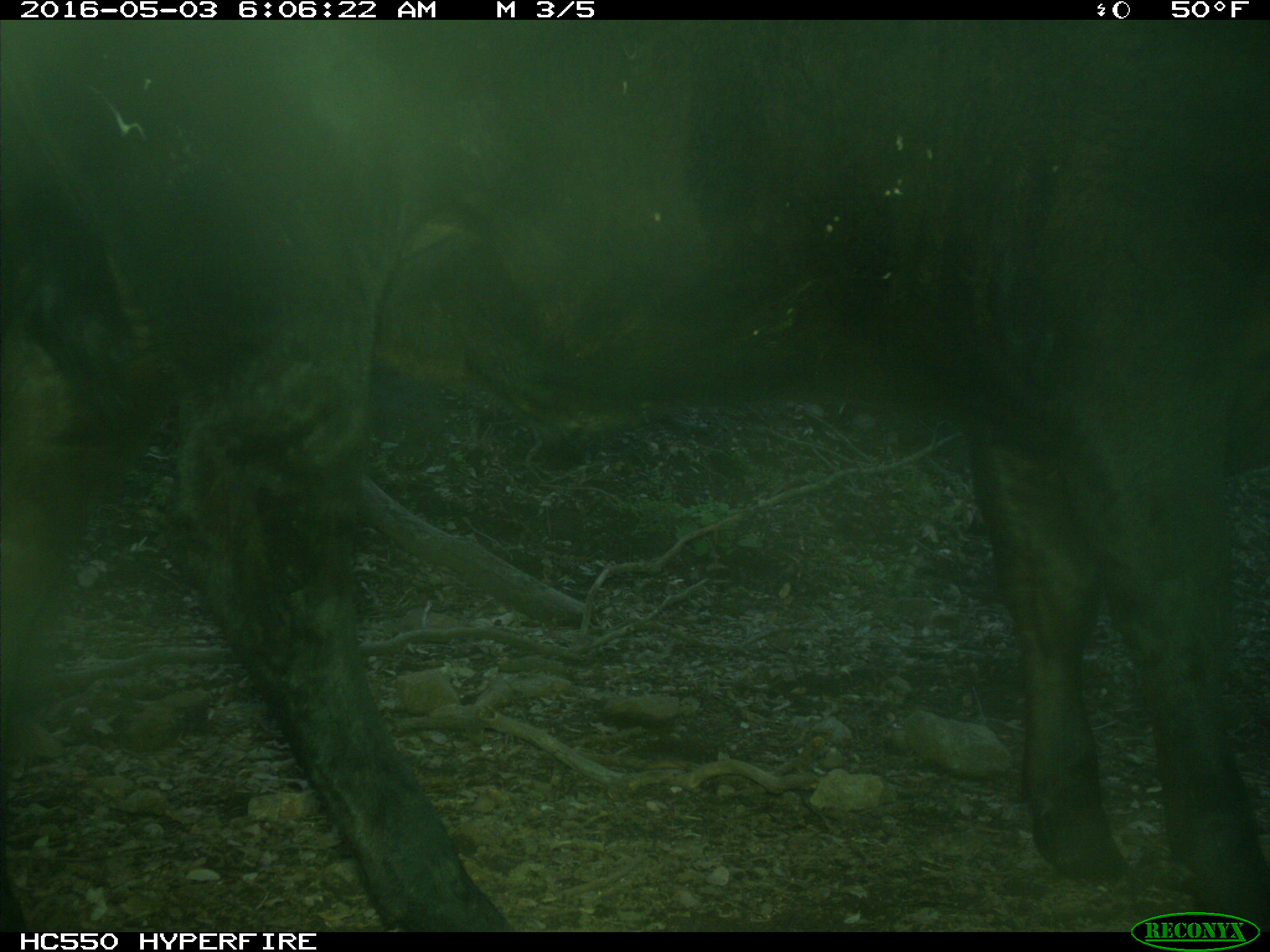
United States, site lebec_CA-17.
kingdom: Animalia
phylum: Chordata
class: Mammalia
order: Artiodactyla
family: Bovidae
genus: Bos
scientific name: Bos taurus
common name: domestic cow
Bos taurus (domestic cow).